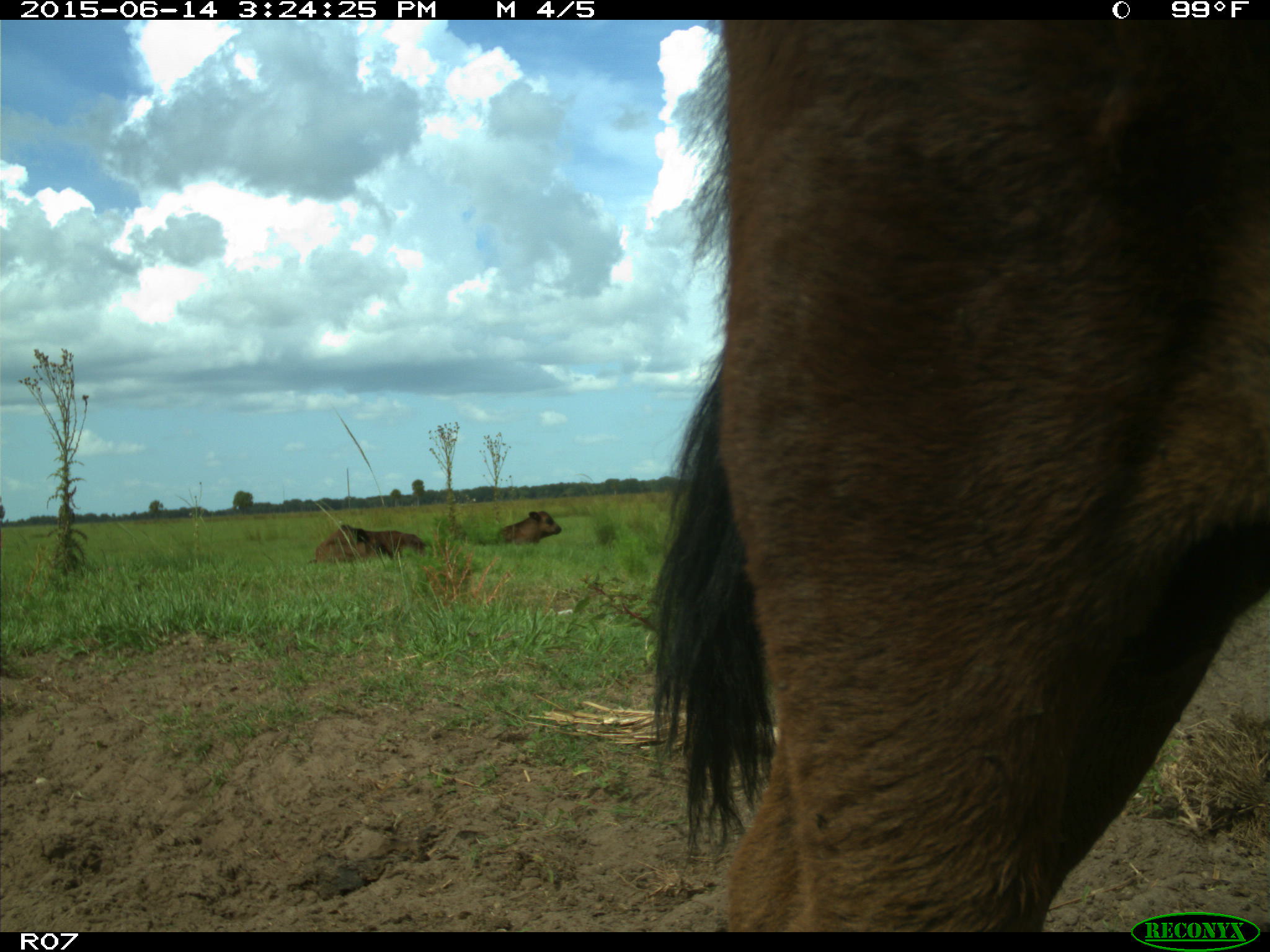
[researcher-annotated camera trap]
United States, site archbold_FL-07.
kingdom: Animalia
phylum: Chordata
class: Mammalia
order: Artiodactyla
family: Bovidae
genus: Bos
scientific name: Bos taurus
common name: domestic cow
Bos taurus (domestic cow).